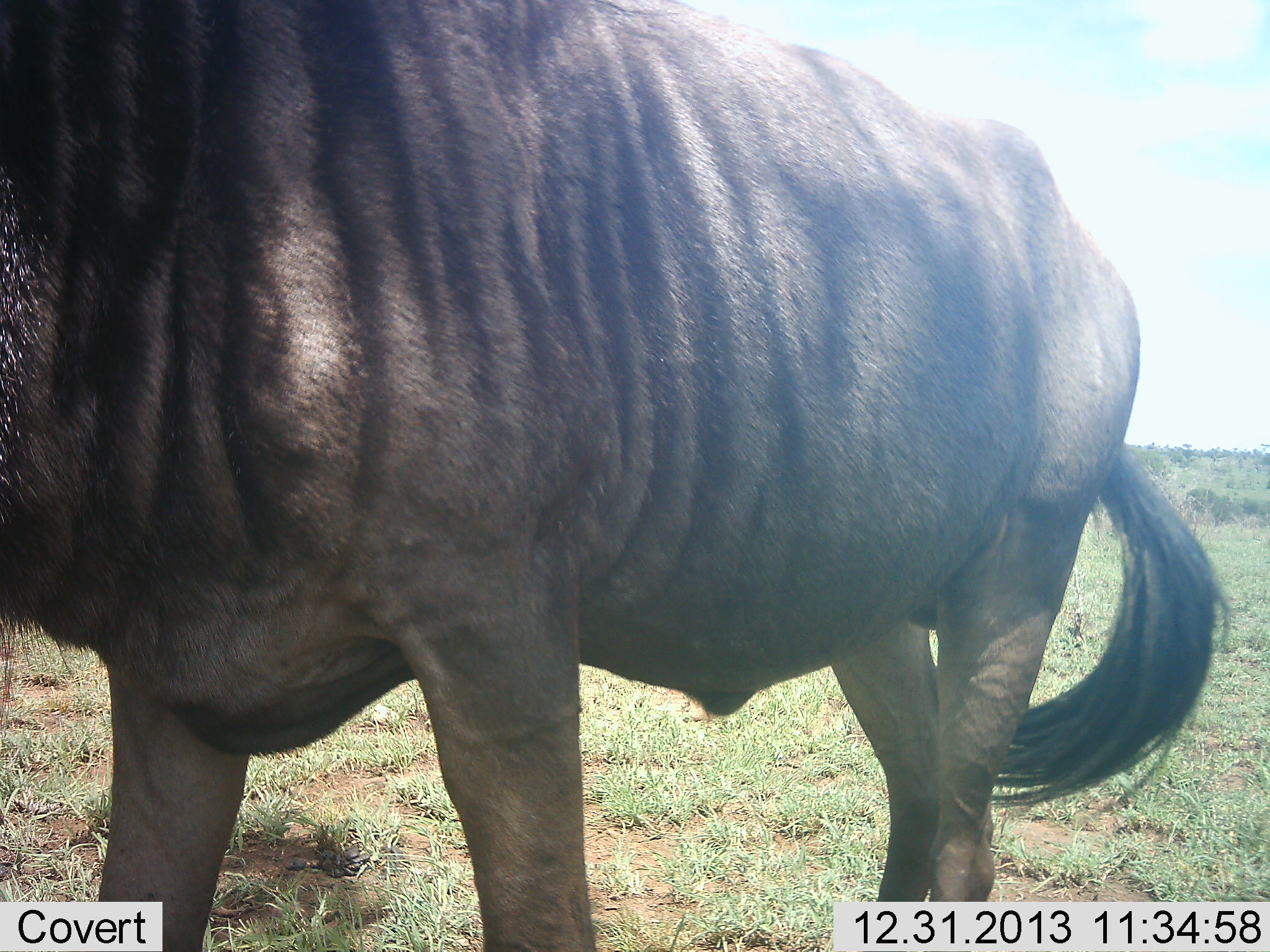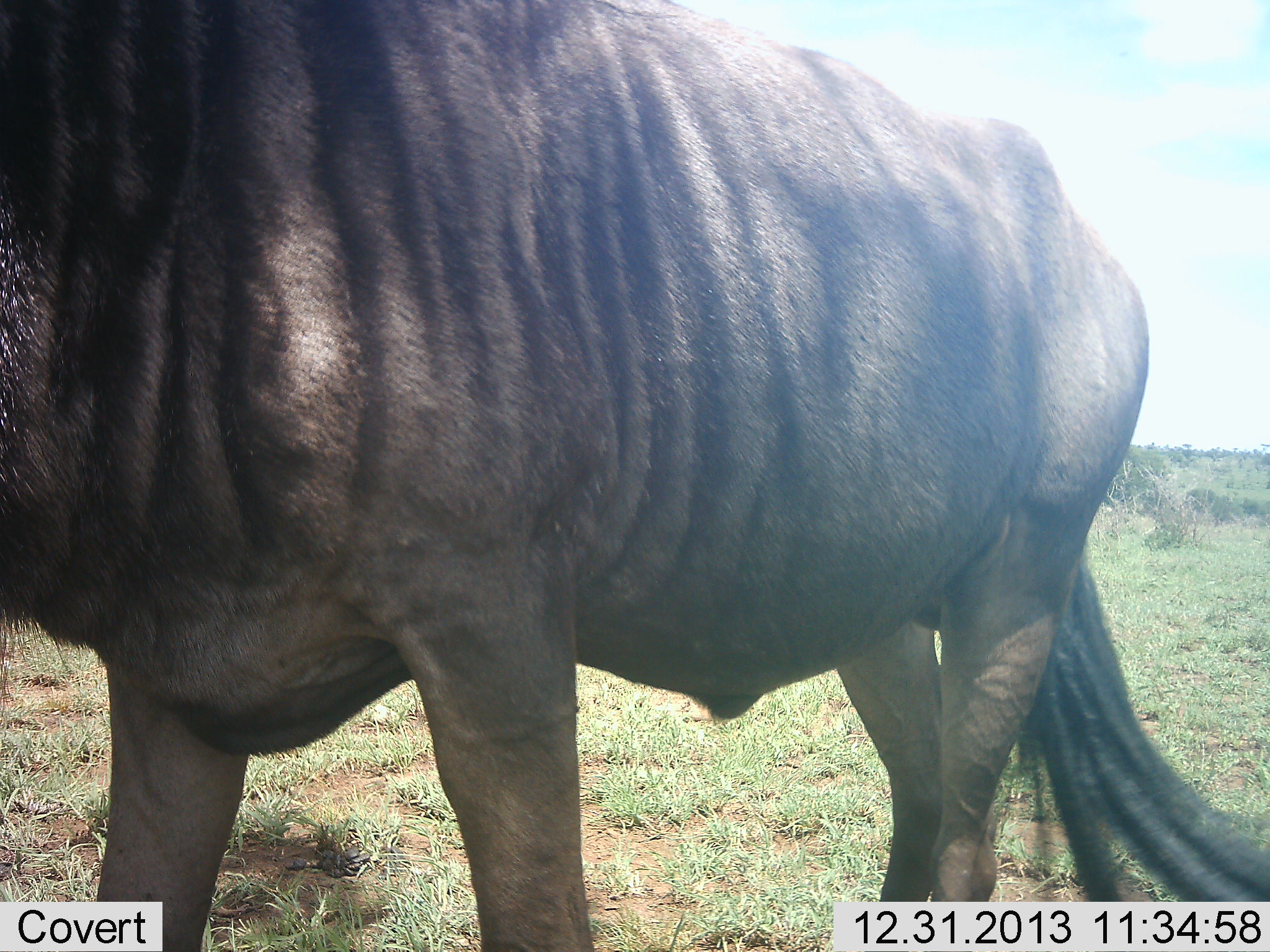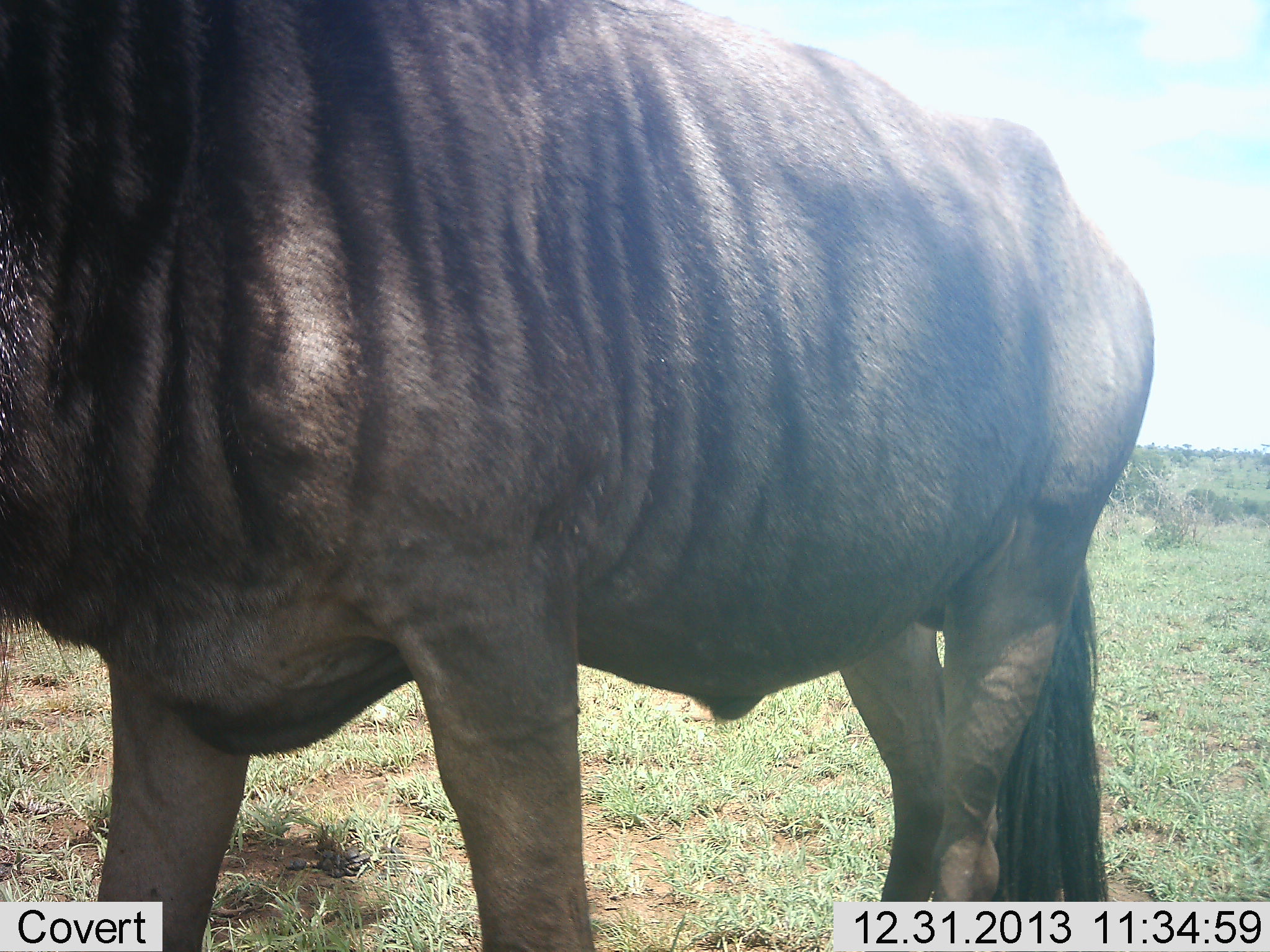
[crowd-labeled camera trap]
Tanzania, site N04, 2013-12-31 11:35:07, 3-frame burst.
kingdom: Animalia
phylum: Chordata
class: Mammalia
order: Artiodactyla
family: Bovidae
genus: Connochaetes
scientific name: Connochaetes taurinus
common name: blue wildebeest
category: wildebeest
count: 1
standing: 90%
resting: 0%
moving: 20%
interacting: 0%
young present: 0%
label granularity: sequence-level